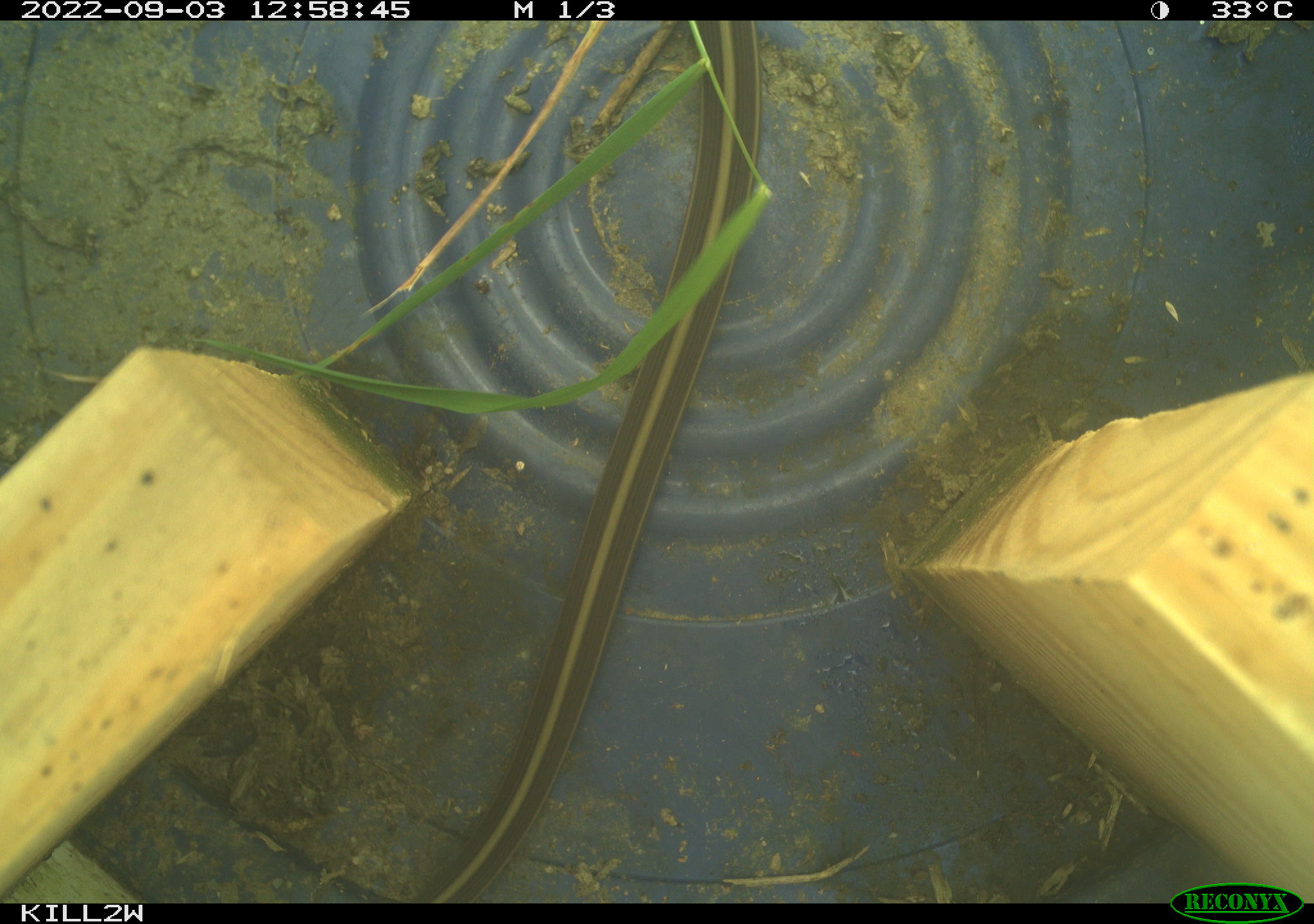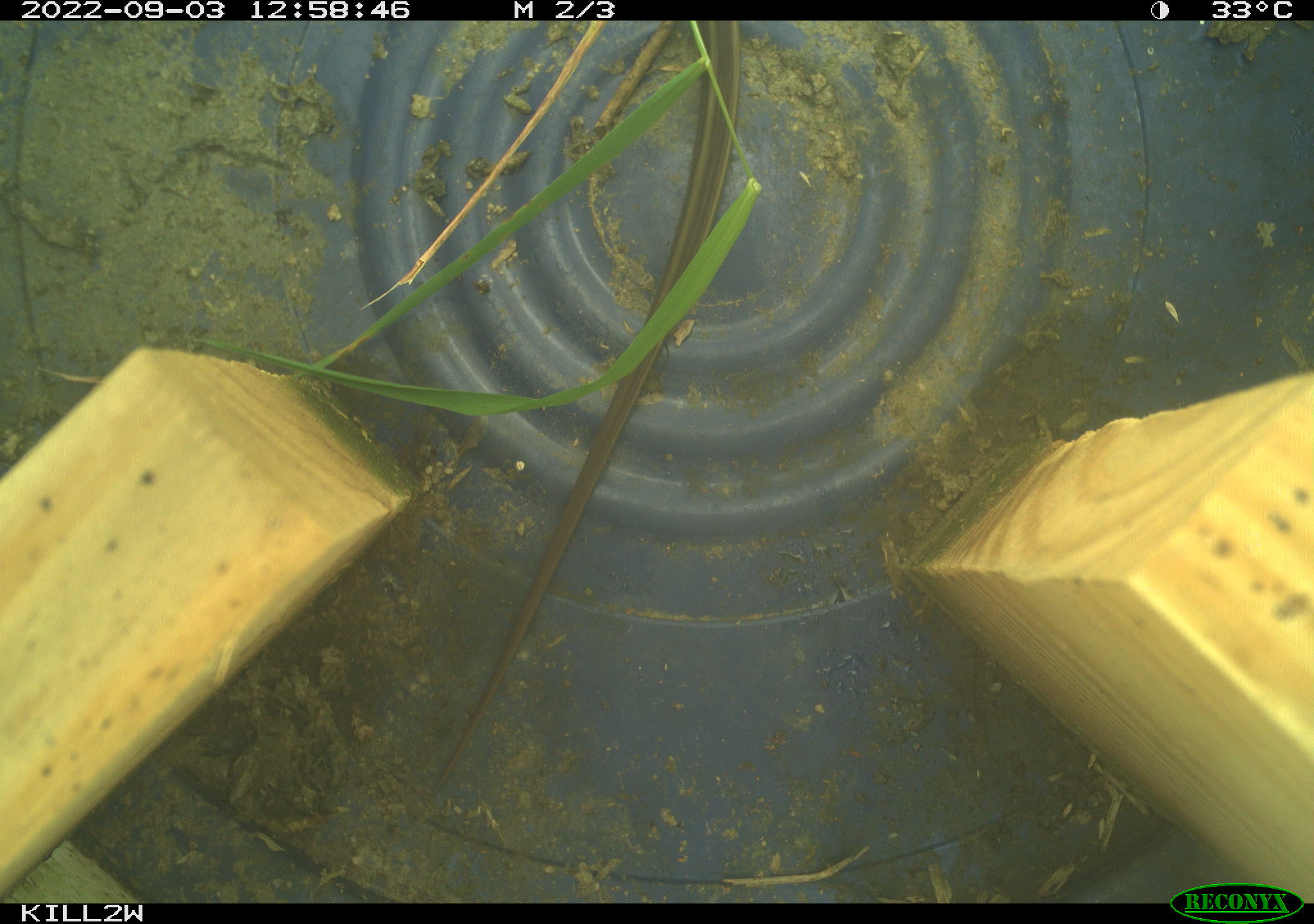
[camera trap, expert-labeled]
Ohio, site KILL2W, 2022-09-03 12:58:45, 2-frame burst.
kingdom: Animalia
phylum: Chordata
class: Reptilia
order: Squamata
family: Colubridae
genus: Thamnophis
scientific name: Thamnophis sirtalis sirtalis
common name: eastern gartersnake